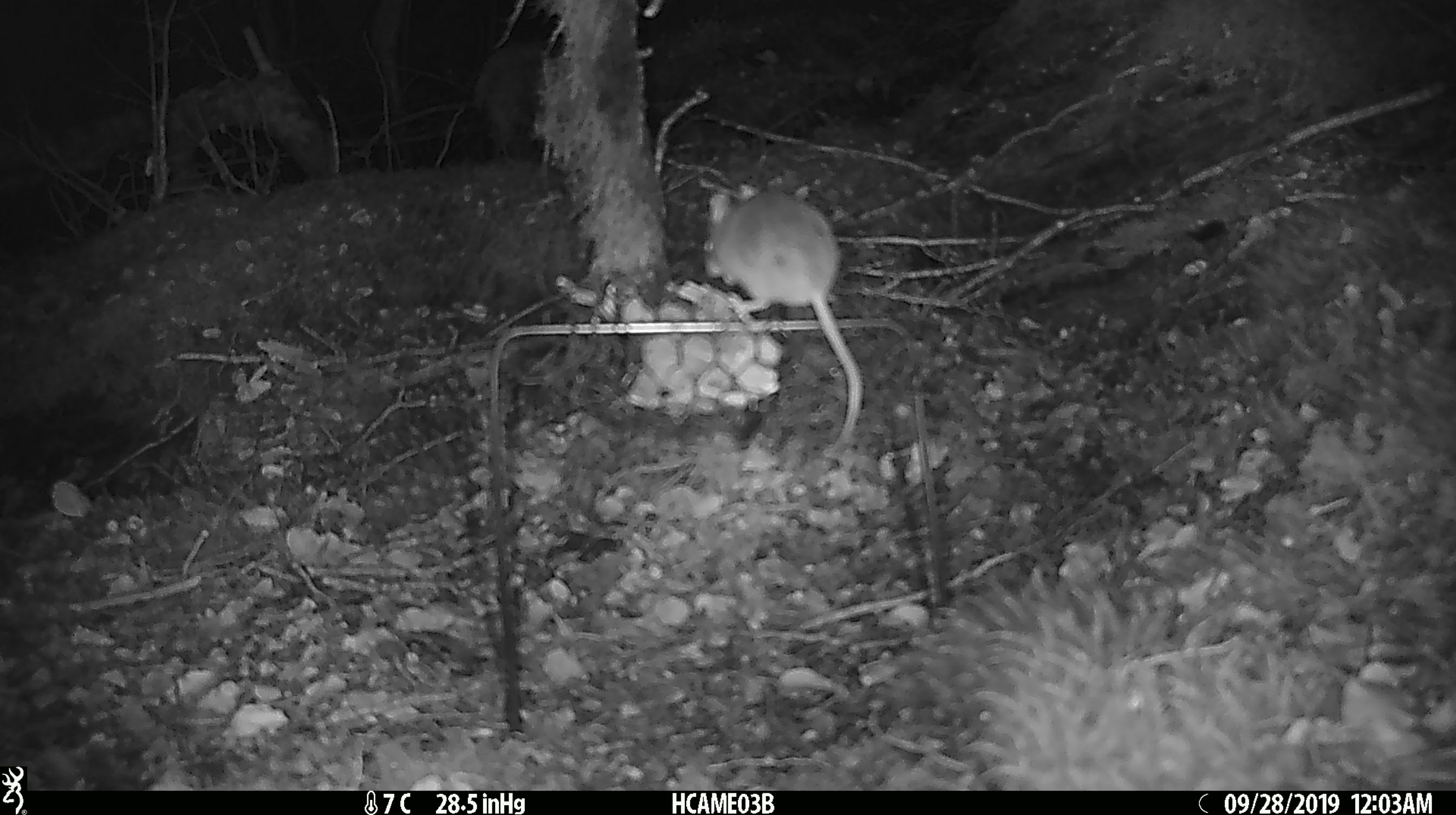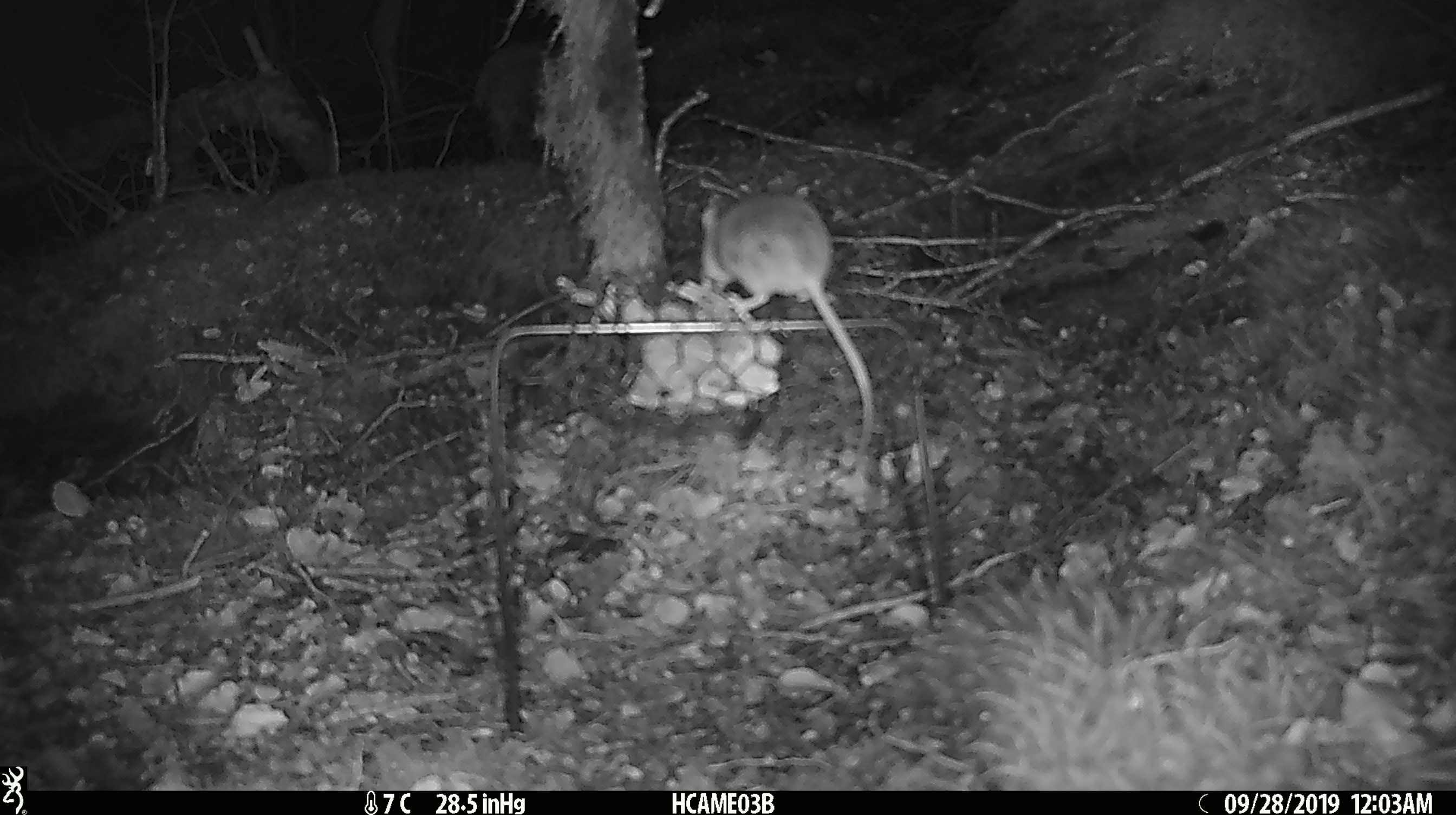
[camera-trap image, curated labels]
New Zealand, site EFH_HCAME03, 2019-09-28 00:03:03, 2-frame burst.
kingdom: Animalia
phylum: Chordata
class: Mammalia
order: Rodentia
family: Muridae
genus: Mus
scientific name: Mus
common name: mouse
Mouse (Mus).